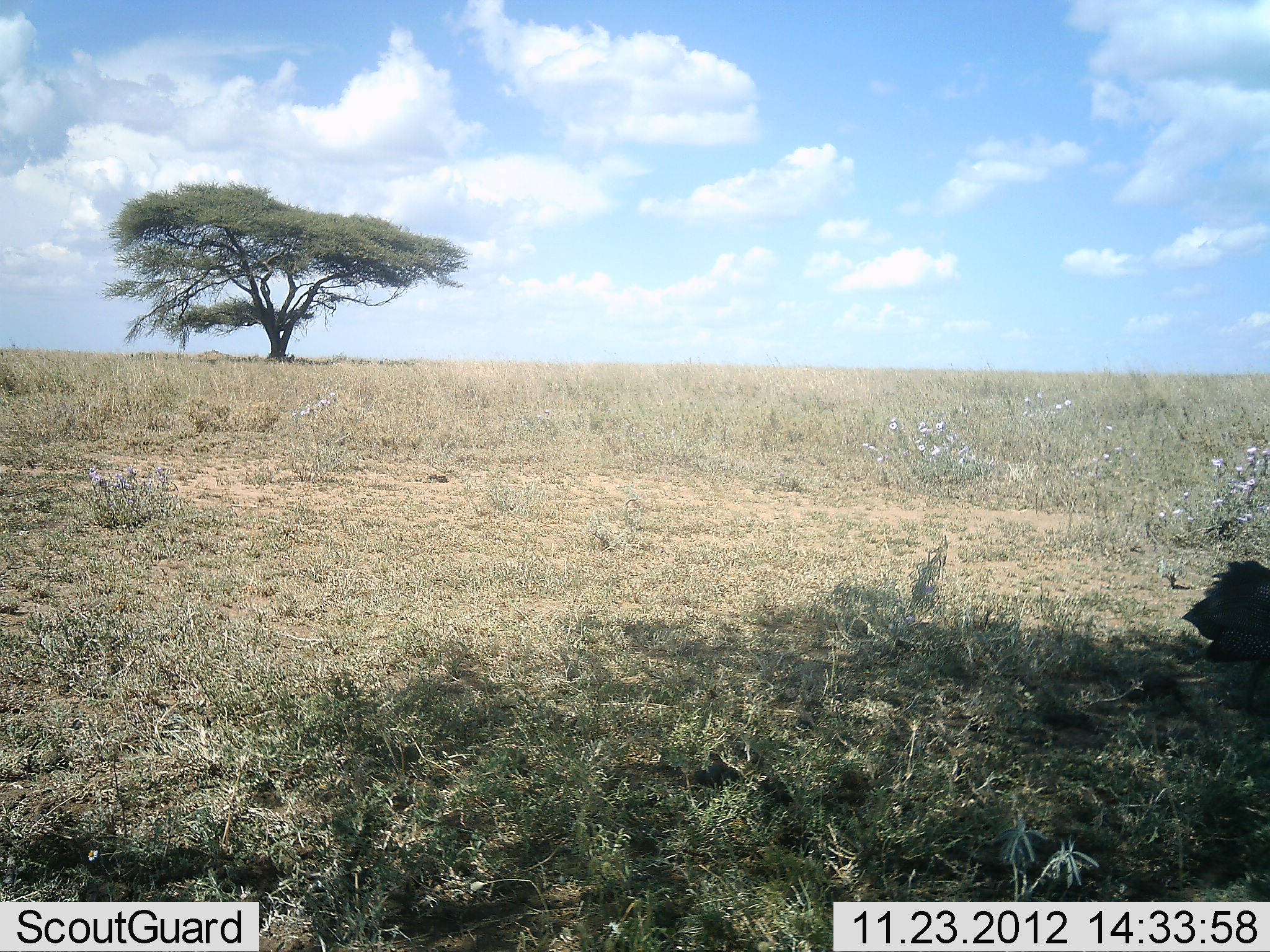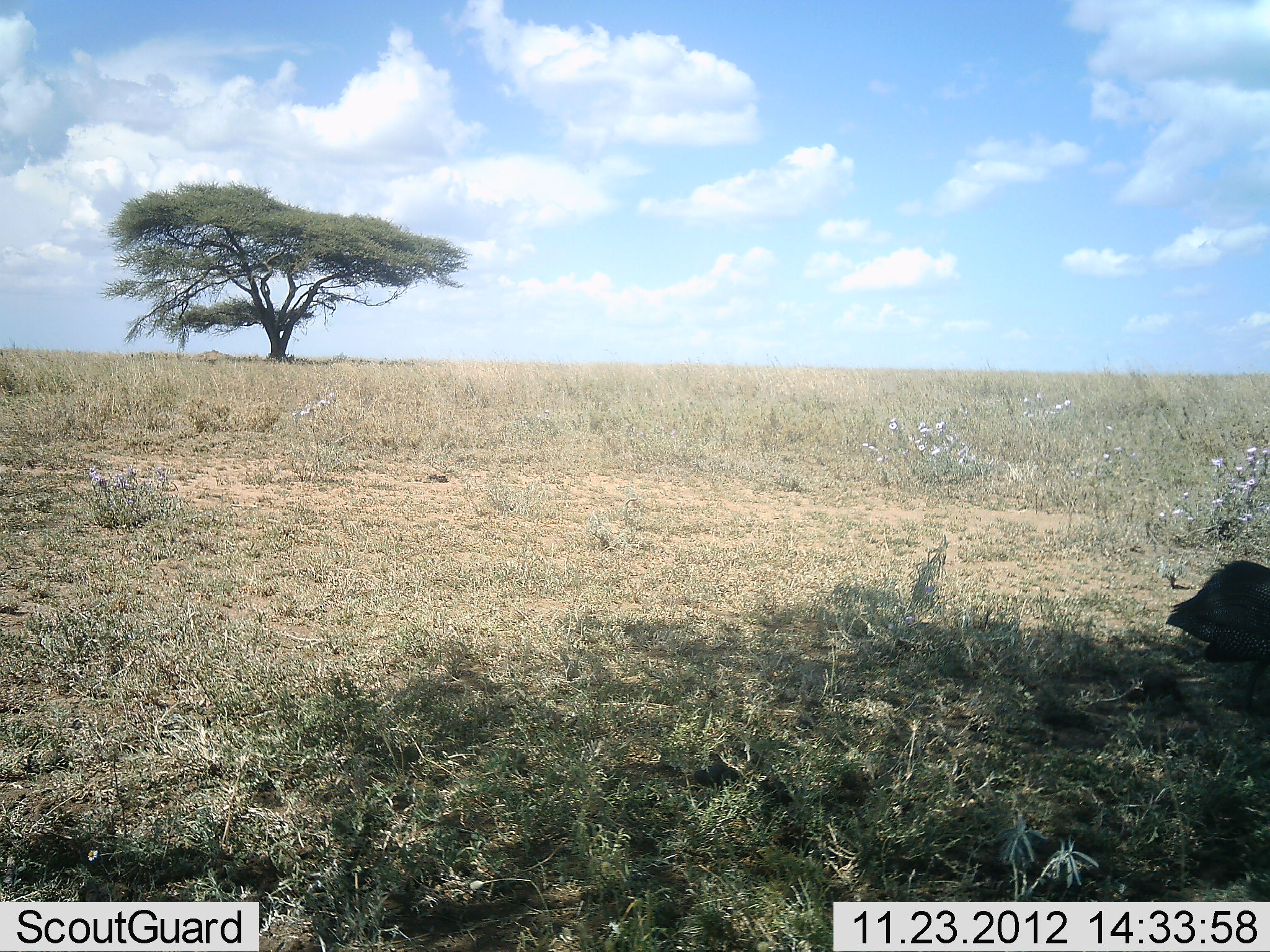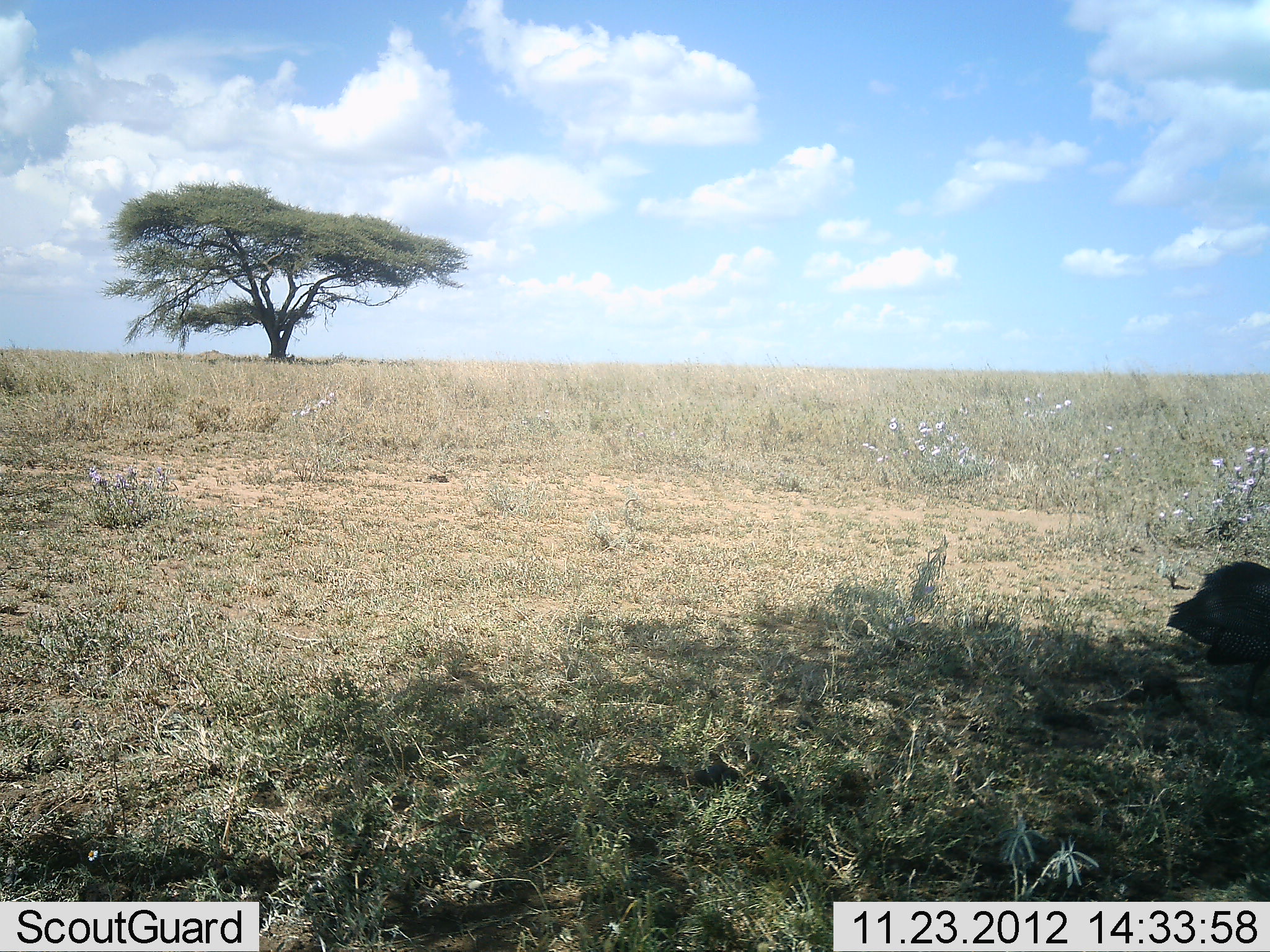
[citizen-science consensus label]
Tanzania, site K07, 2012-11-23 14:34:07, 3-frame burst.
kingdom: Animalia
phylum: Chordata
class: Aves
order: Galliformes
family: Numididae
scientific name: Numididae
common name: guinea fowl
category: guineafowl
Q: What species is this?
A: Guineafowl (guinea fowl) (Numididae).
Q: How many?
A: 1.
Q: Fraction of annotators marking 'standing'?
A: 80%.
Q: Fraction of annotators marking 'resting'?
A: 0%.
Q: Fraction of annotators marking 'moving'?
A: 20%.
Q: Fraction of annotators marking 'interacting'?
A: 0%.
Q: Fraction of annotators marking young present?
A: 0%.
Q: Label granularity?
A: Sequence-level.